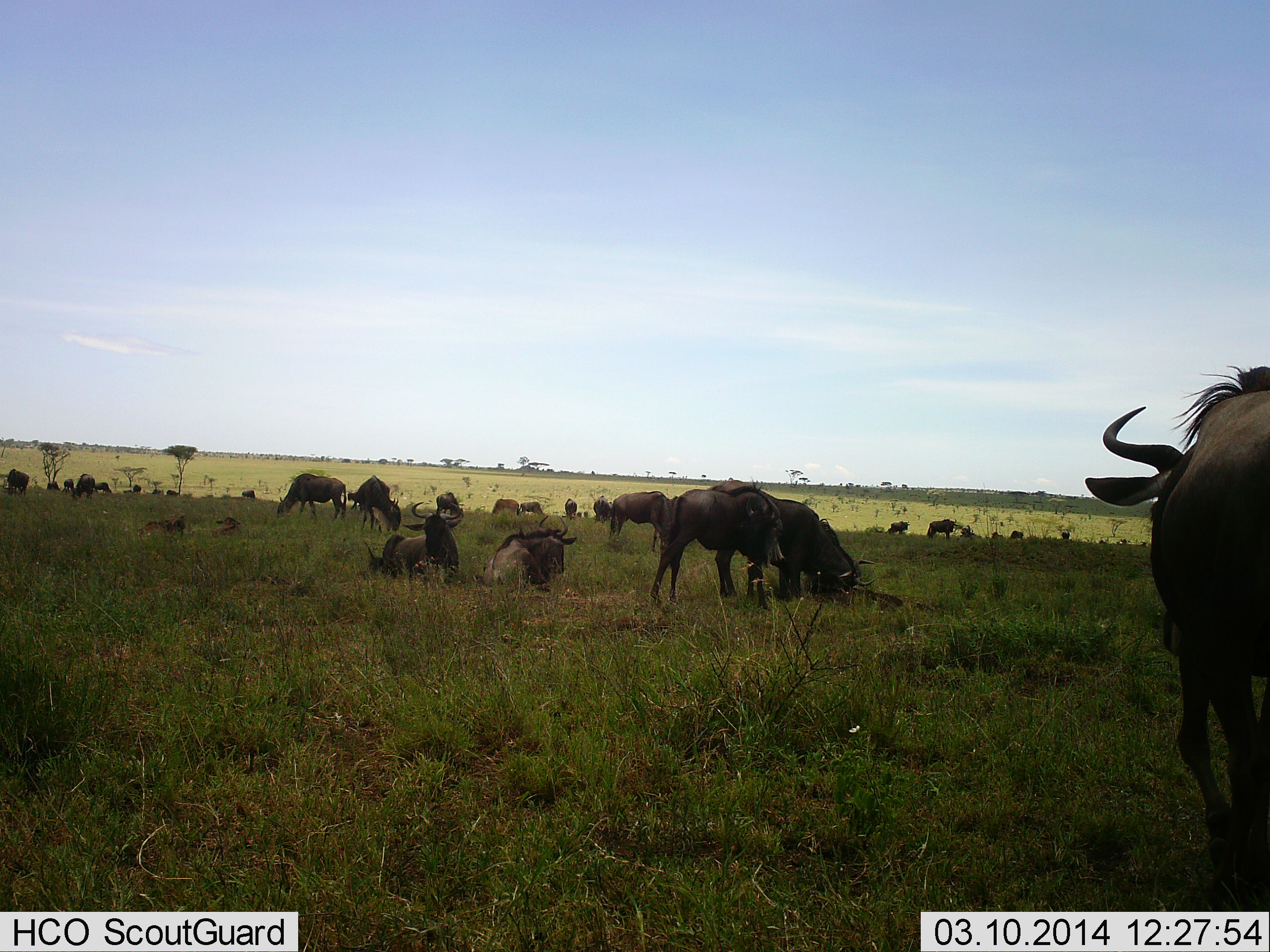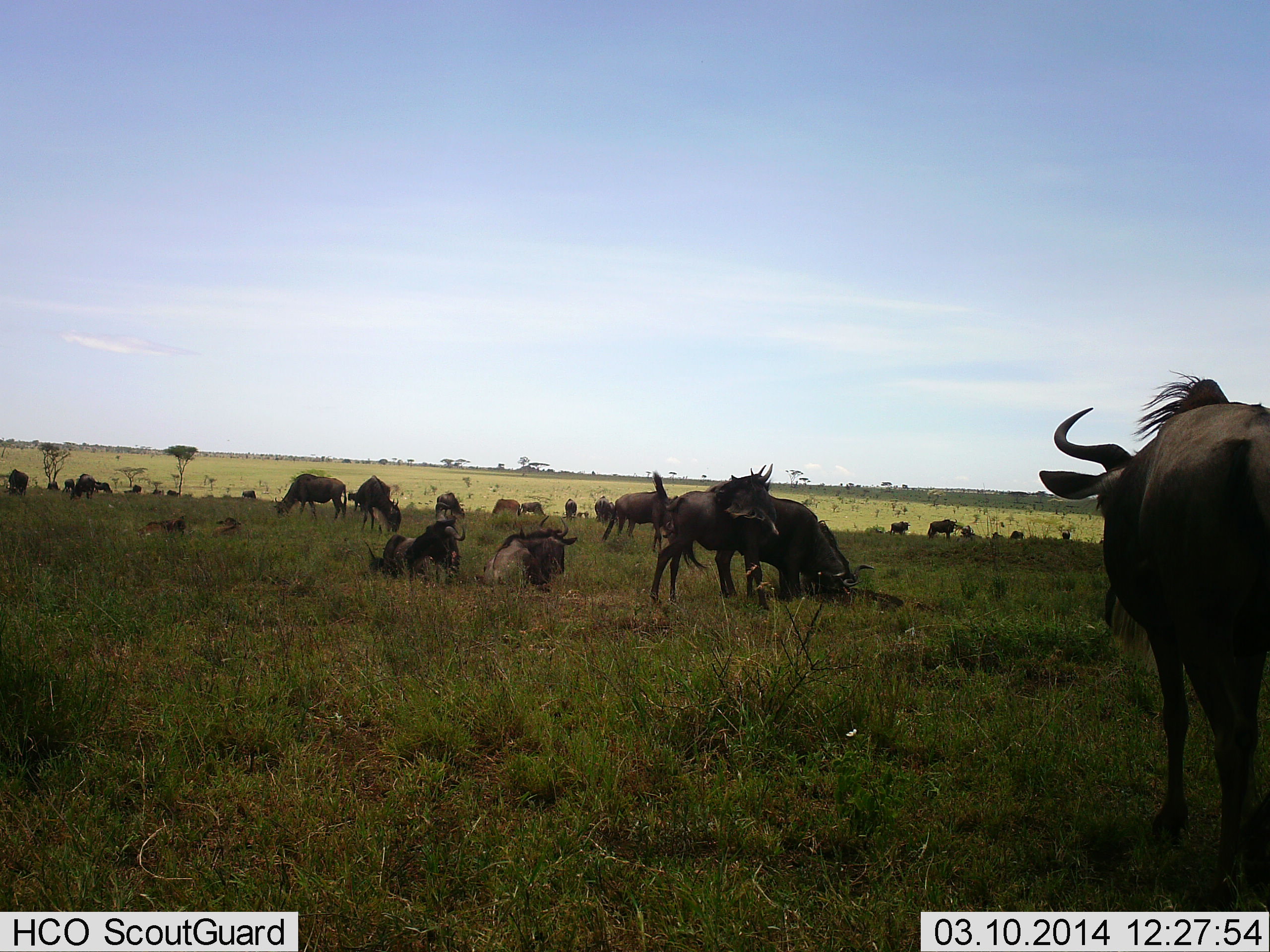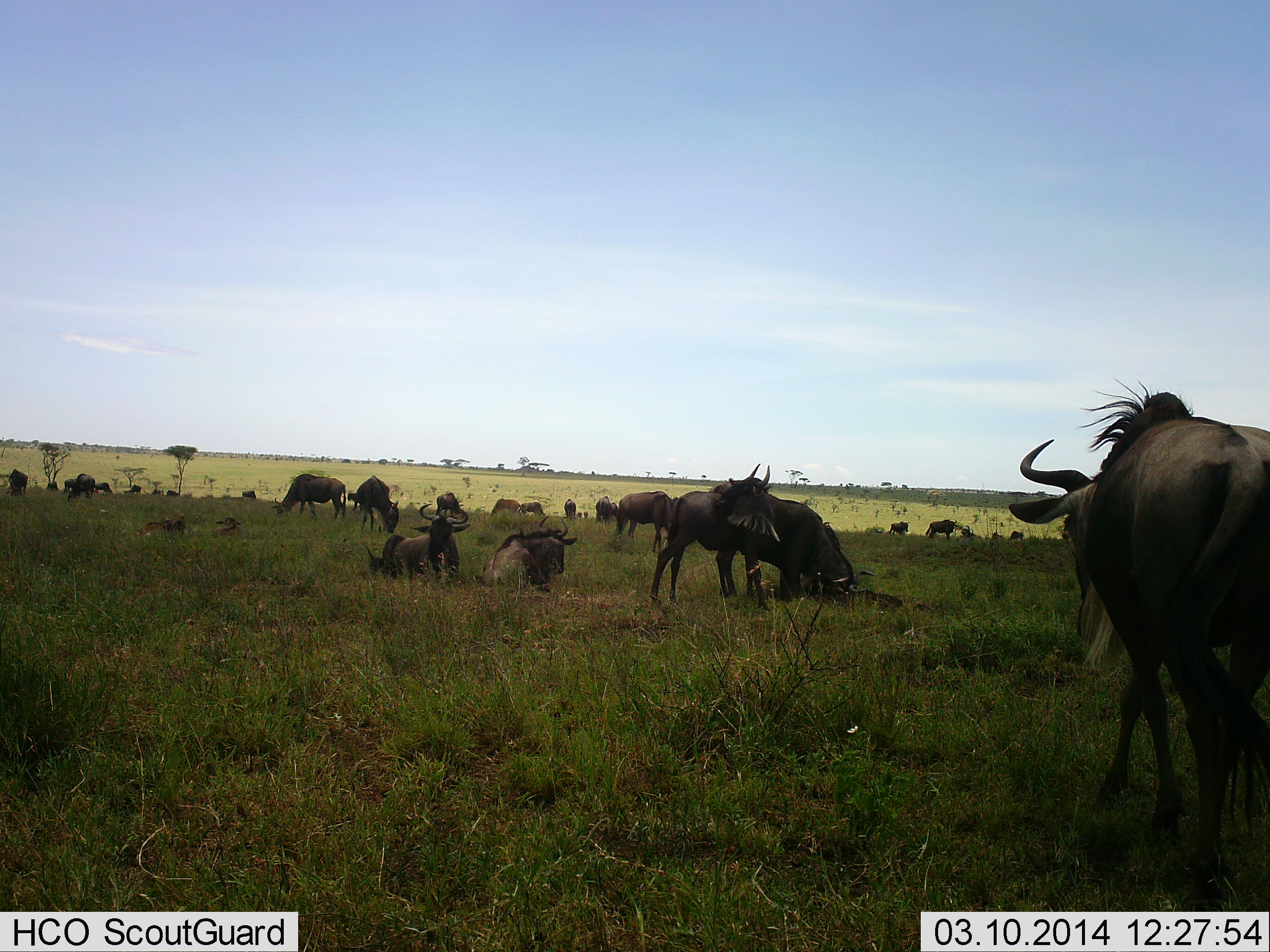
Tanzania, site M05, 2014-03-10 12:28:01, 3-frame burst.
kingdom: Animalia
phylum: Chordata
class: Mammalia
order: Artiodactyla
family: Bovidae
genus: Connochaetes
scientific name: Connochaetes taurinus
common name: blue wildebeest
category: wildebeest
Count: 11-50.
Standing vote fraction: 80%.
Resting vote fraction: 90%.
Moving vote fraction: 70%.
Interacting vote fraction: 30%.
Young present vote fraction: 10%.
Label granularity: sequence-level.